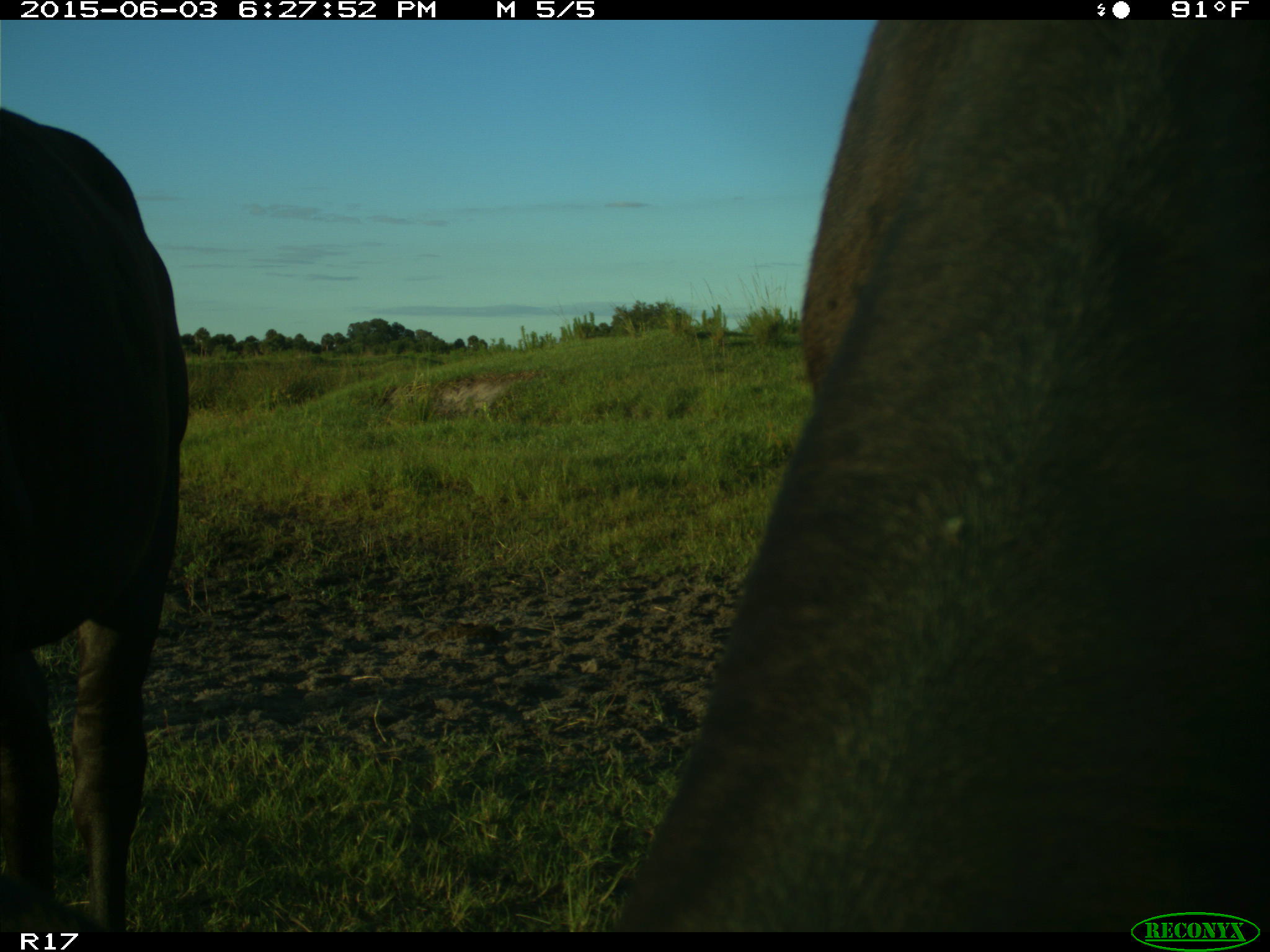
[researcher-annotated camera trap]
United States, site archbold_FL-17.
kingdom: Animalia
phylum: Chordata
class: Mammalia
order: Artiodactyla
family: Bovidae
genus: Bos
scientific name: Bos taurus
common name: domestic cow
Bos taurus (domestic cow).